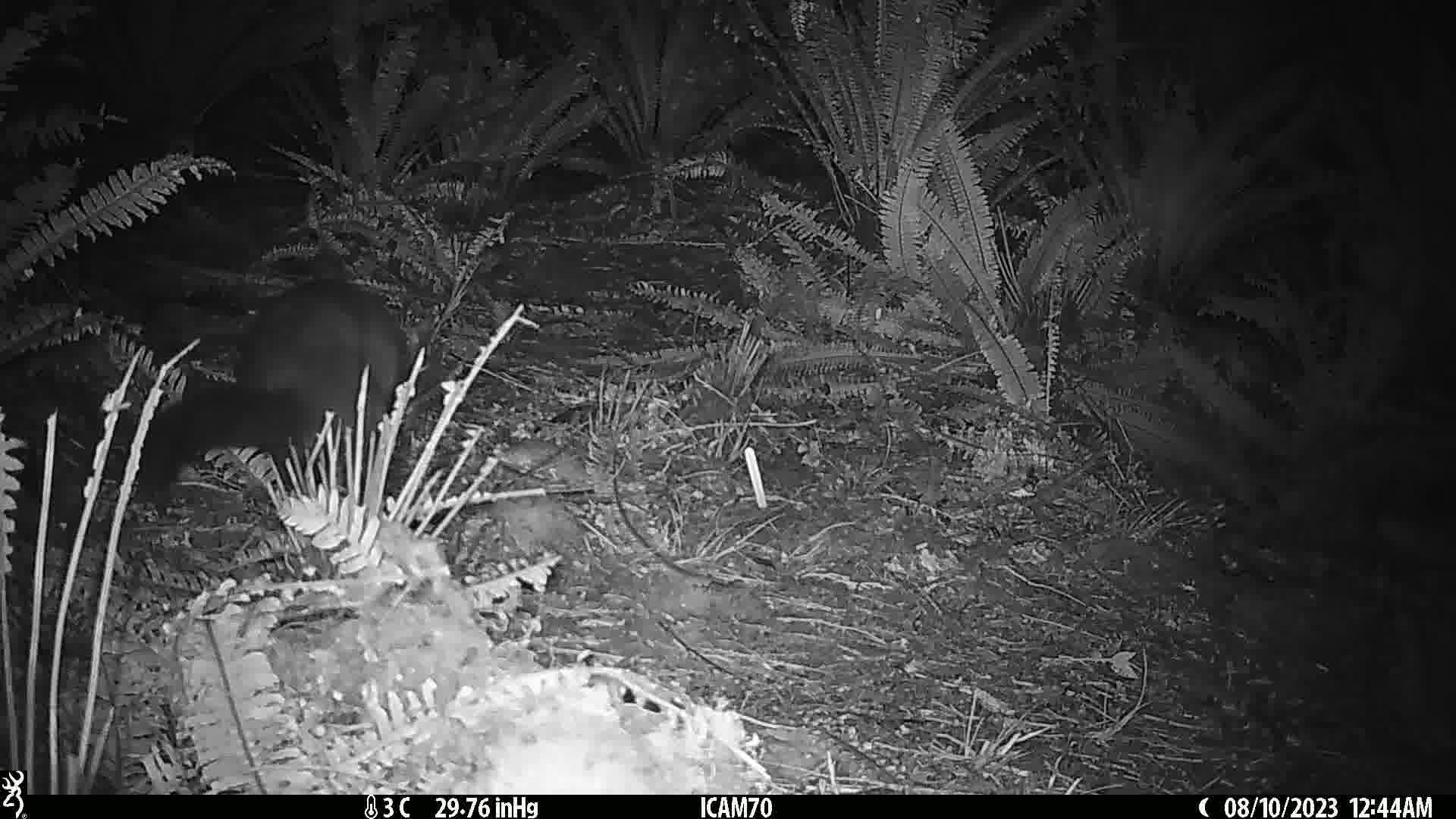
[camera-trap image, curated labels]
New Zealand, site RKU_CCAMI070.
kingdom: Animalia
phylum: Chordata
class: Mammalia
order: Diprotodontia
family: Phalangeridae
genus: Trichosurus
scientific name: Trichosurus vulpecula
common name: common brushtail possum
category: possum